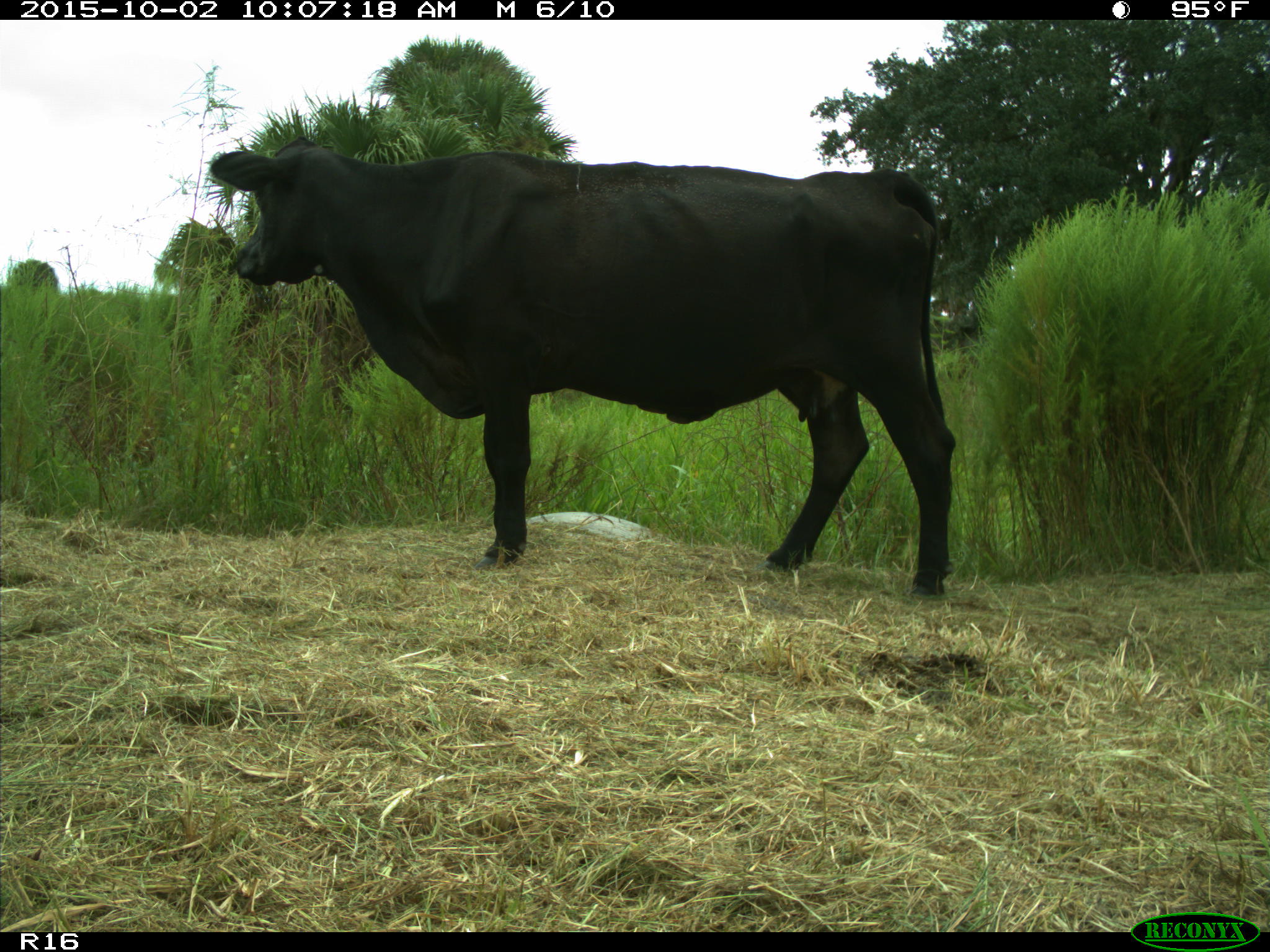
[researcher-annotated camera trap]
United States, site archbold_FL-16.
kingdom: Animalia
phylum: Chordata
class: Mammalia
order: Artiodactyla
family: Bovidae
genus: Bos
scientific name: Bos taurus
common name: domestic cow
Bos taurus (domestic cow).